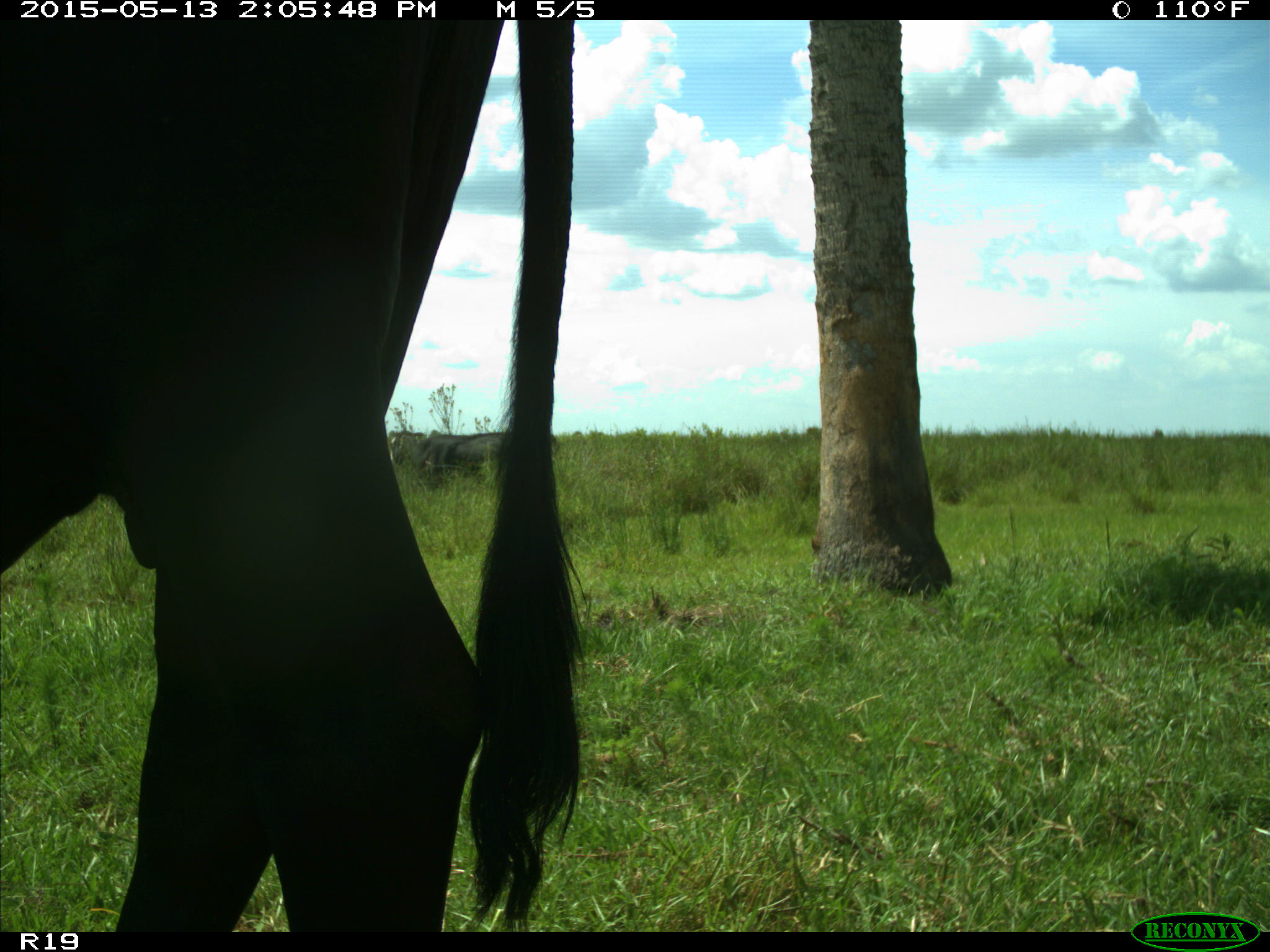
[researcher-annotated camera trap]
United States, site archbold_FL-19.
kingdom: Animalia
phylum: Chordata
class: Mammalia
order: Artiodactyla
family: Bovidae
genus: Bos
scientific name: Bos taurus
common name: domestic cow